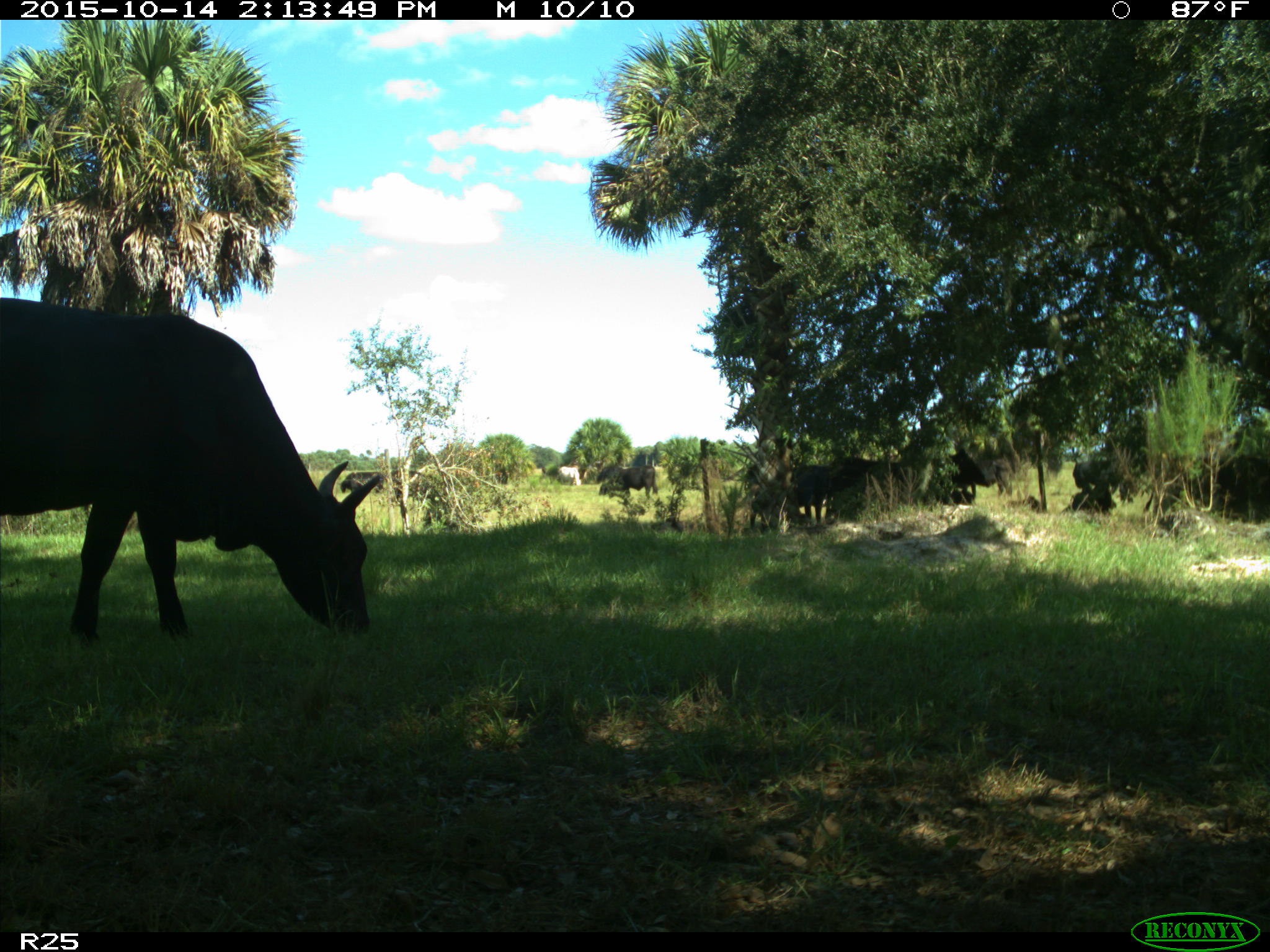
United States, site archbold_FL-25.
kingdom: Animalia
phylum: Chordata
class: Mammalia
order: Artiodactyla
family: Bovidae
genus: Bos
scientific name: Bos taurus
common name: domestic cow